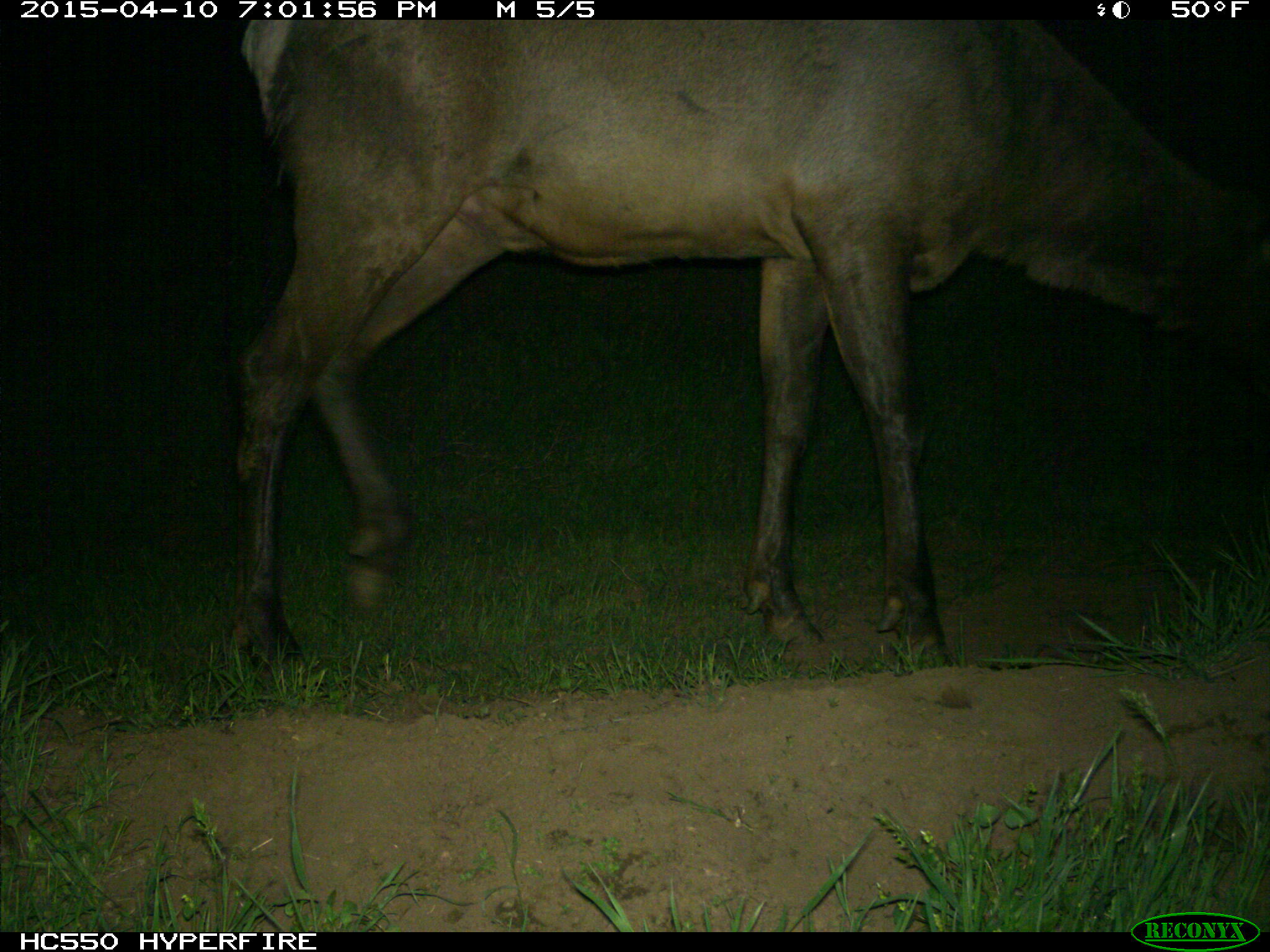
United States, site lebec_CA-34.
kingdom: Animalia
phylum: Chordata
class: Mammalia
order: Artiodactyla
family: Cervidae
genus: Cervus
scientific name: Cervus canadensis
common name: elk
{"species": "Cervus canadensis (elk)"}